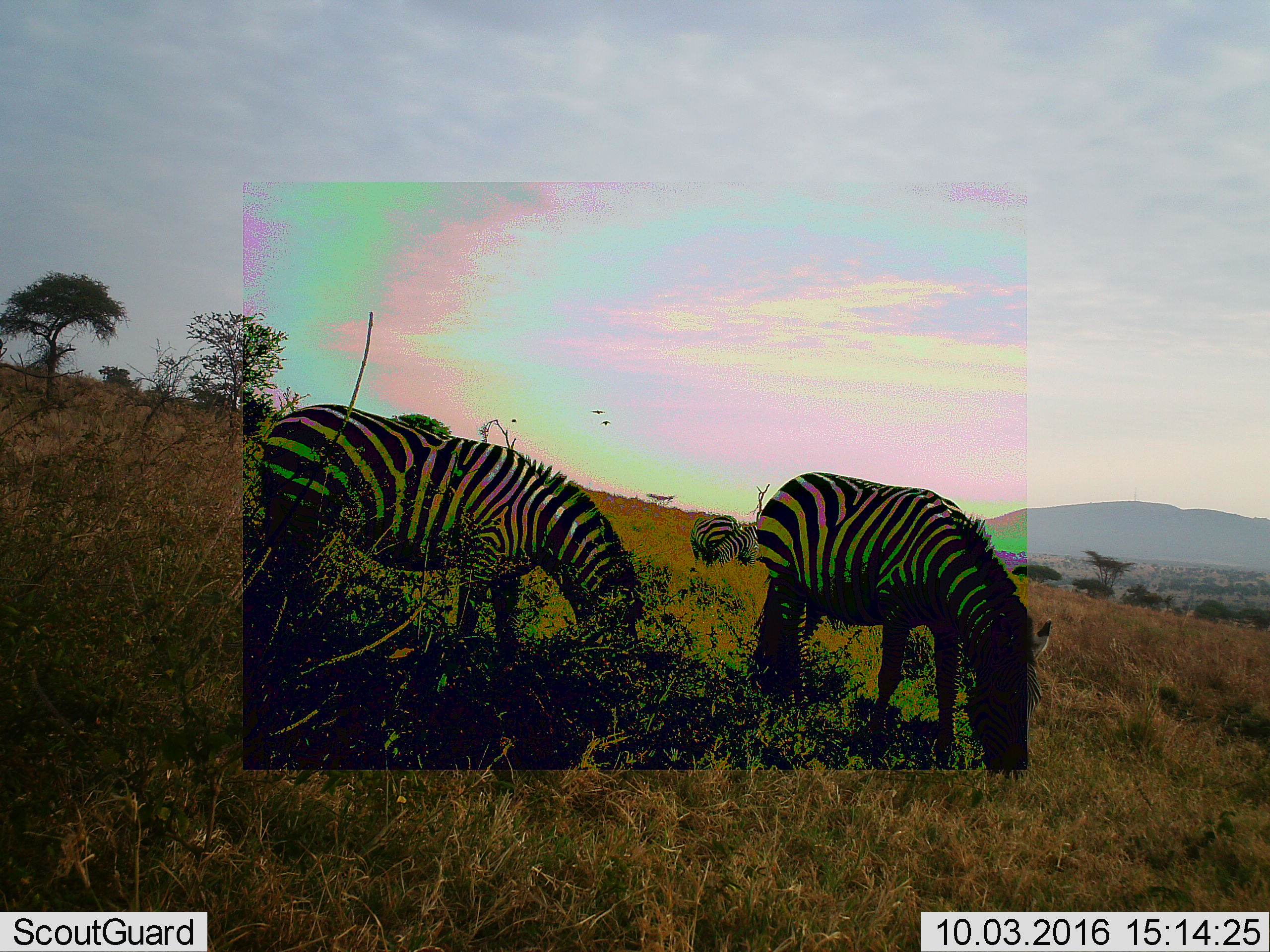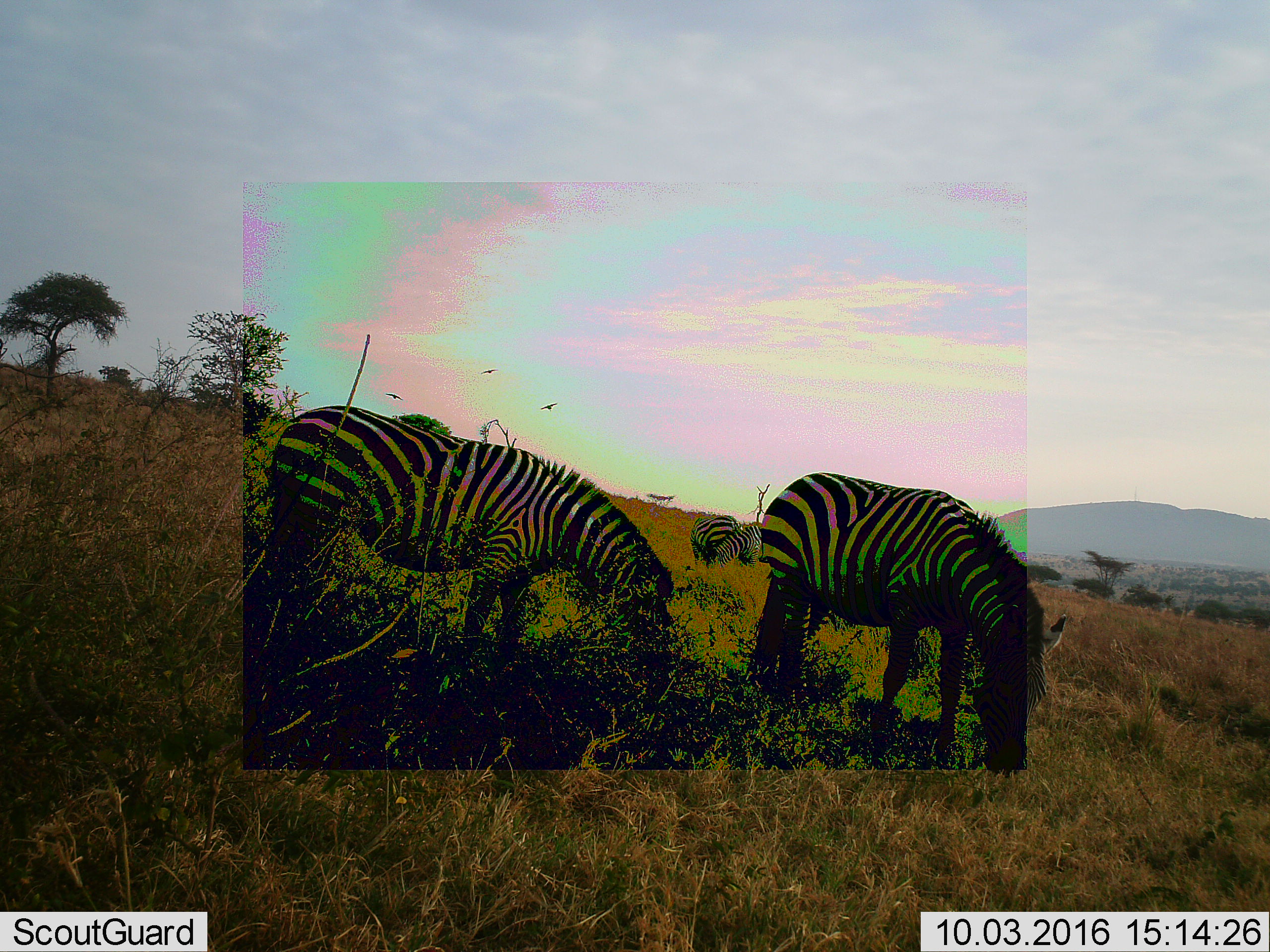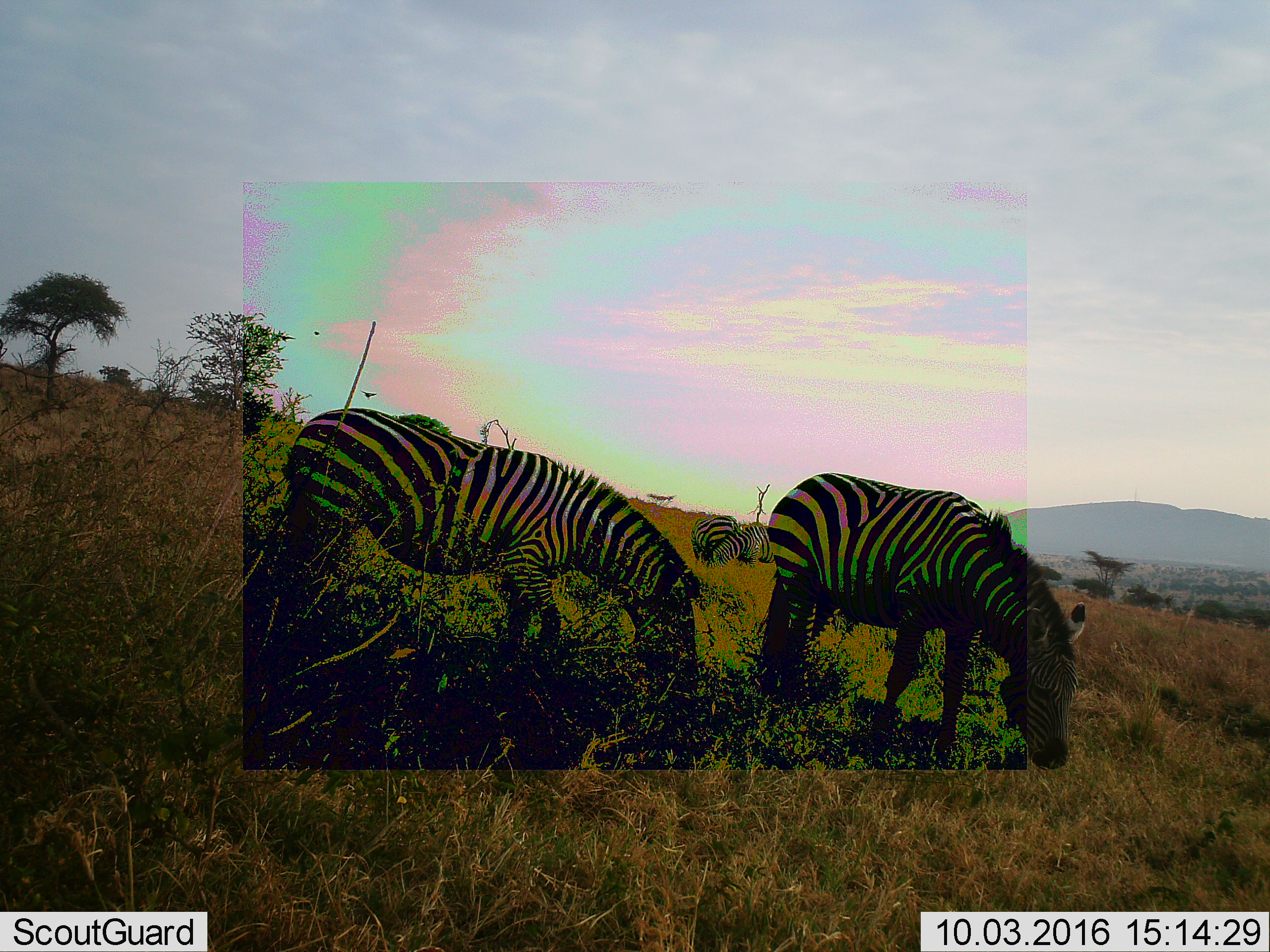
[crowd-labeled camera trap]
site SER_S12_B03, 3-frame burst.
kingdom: Animalia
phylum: Chordata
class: Mammalia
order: Perissodactyla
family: Equidae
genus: Equus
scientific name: Equus quagga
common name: plains zebra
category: zebraplains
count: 4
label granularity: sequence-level